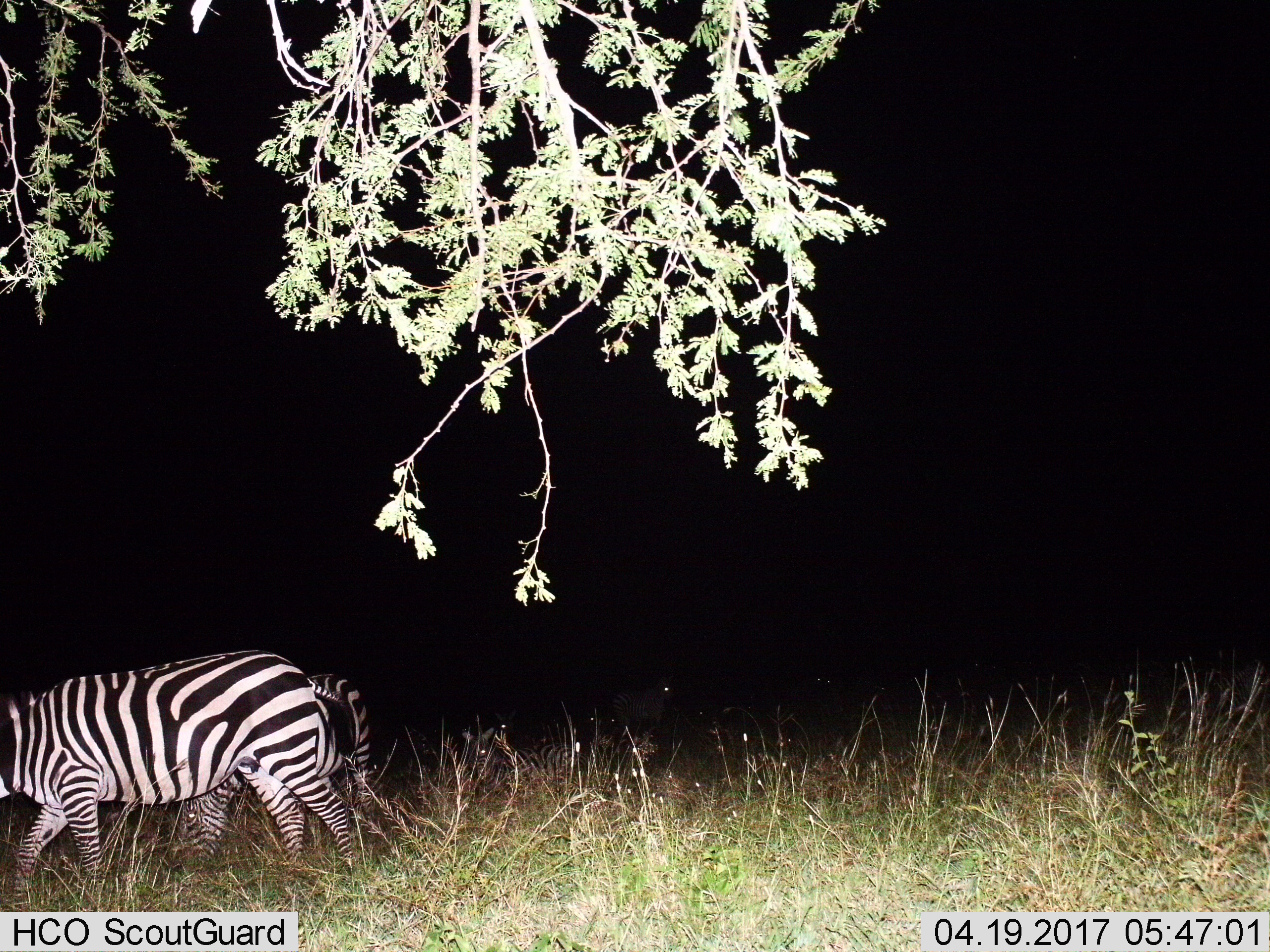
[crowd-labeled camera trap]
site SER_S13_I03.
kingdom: Animalia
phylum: Chordata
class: Mammalia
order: Perissodactyla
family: Equidae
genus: Equus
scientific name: Equus quagga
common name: plains zebra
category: zebraplains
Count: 3.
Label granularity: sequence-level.